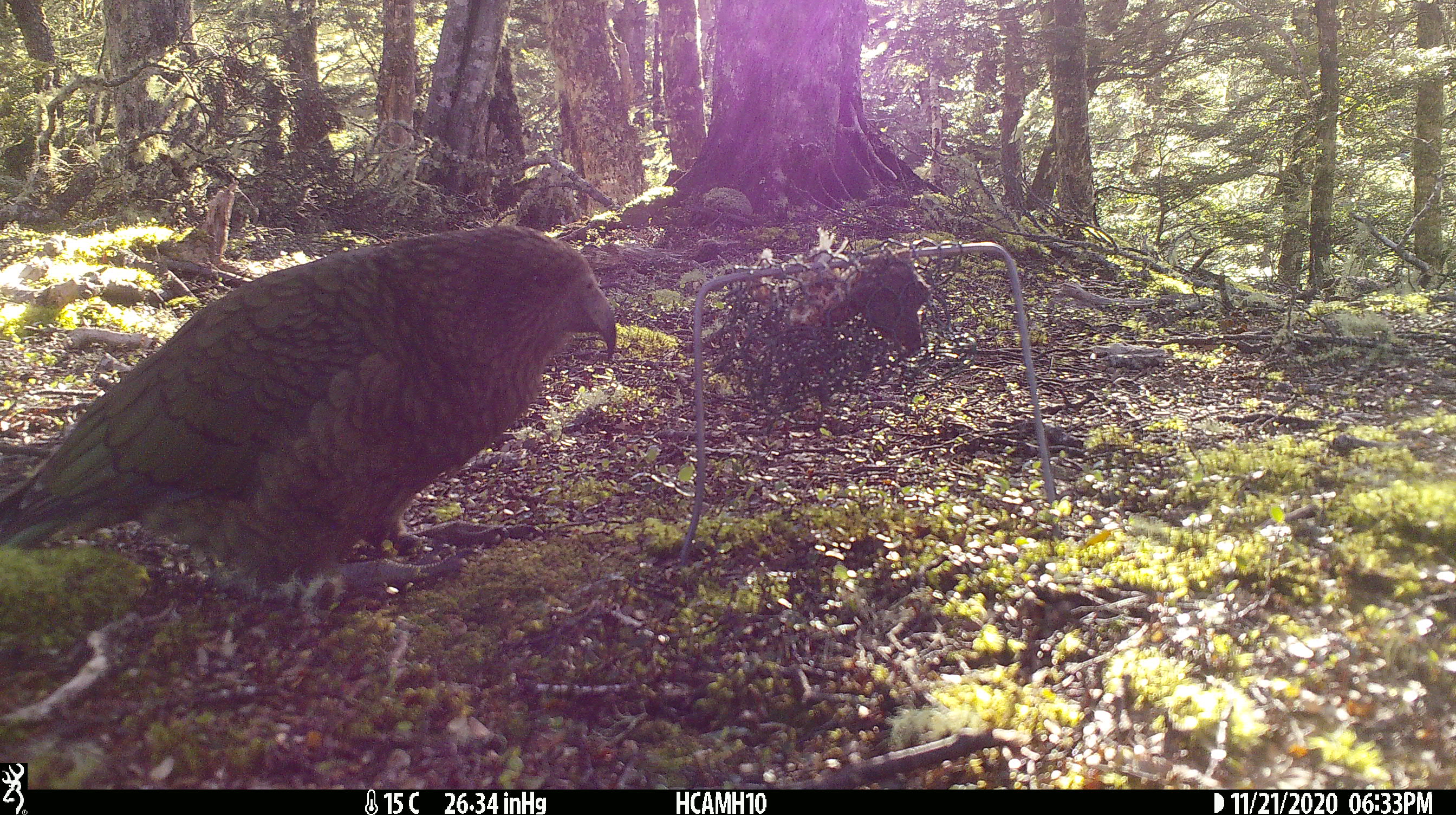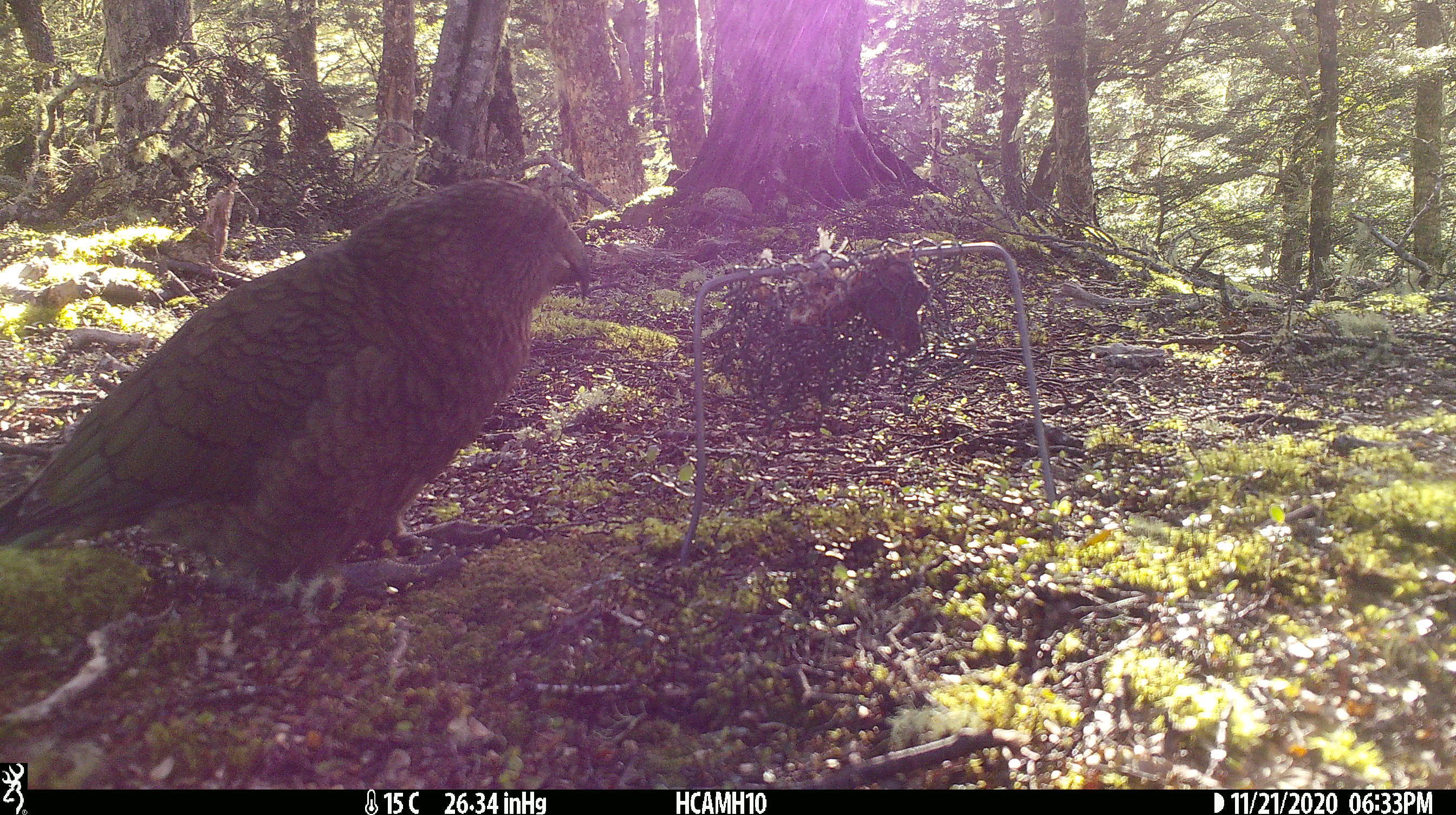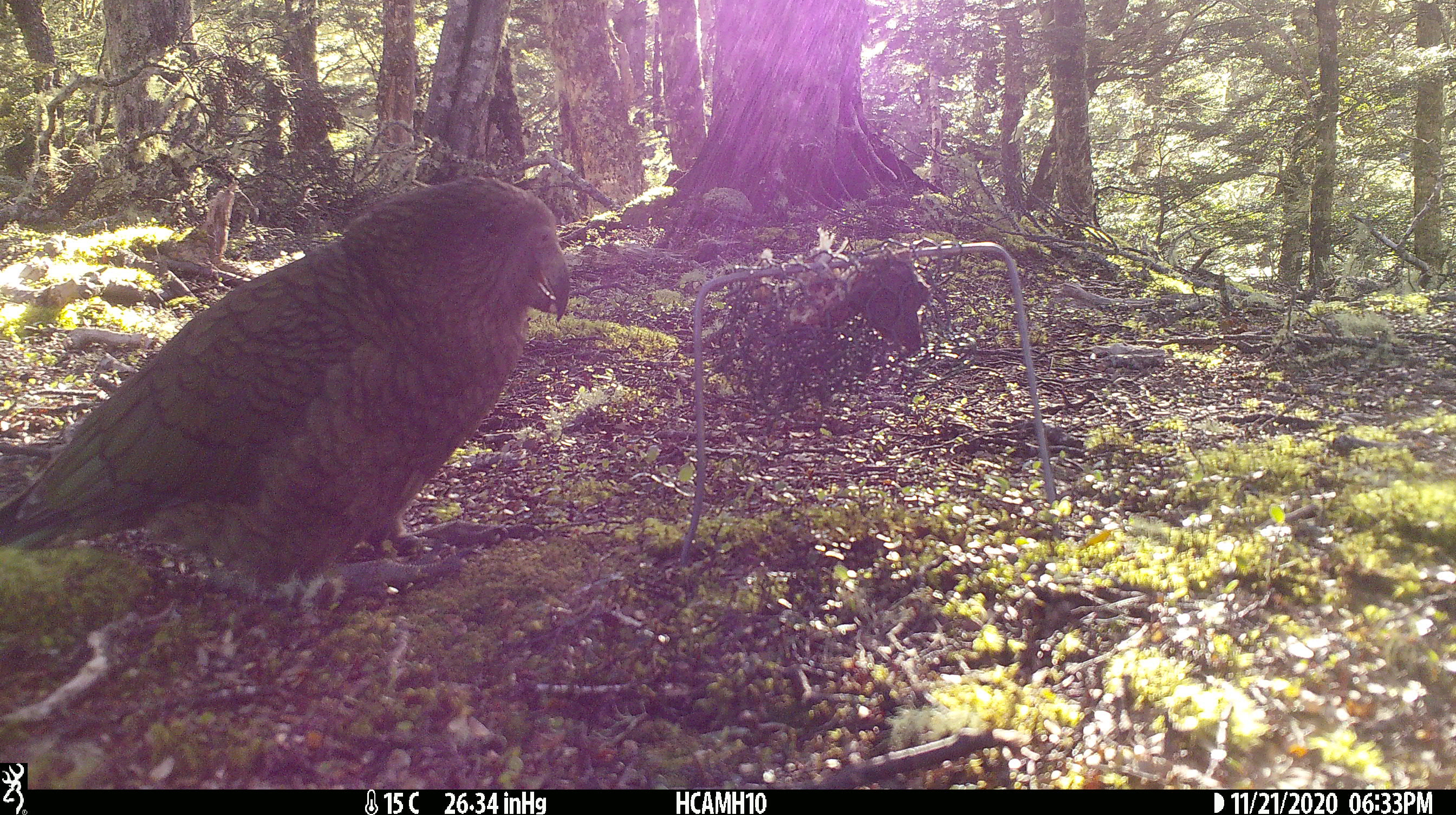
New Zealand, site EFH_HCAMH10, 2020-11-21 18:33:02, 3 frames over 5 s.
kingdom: Animalia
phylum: Chordata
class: Aves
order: Psittaciformes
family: Strigopidae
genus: Nestor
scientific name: Nestor notabilis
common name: kea